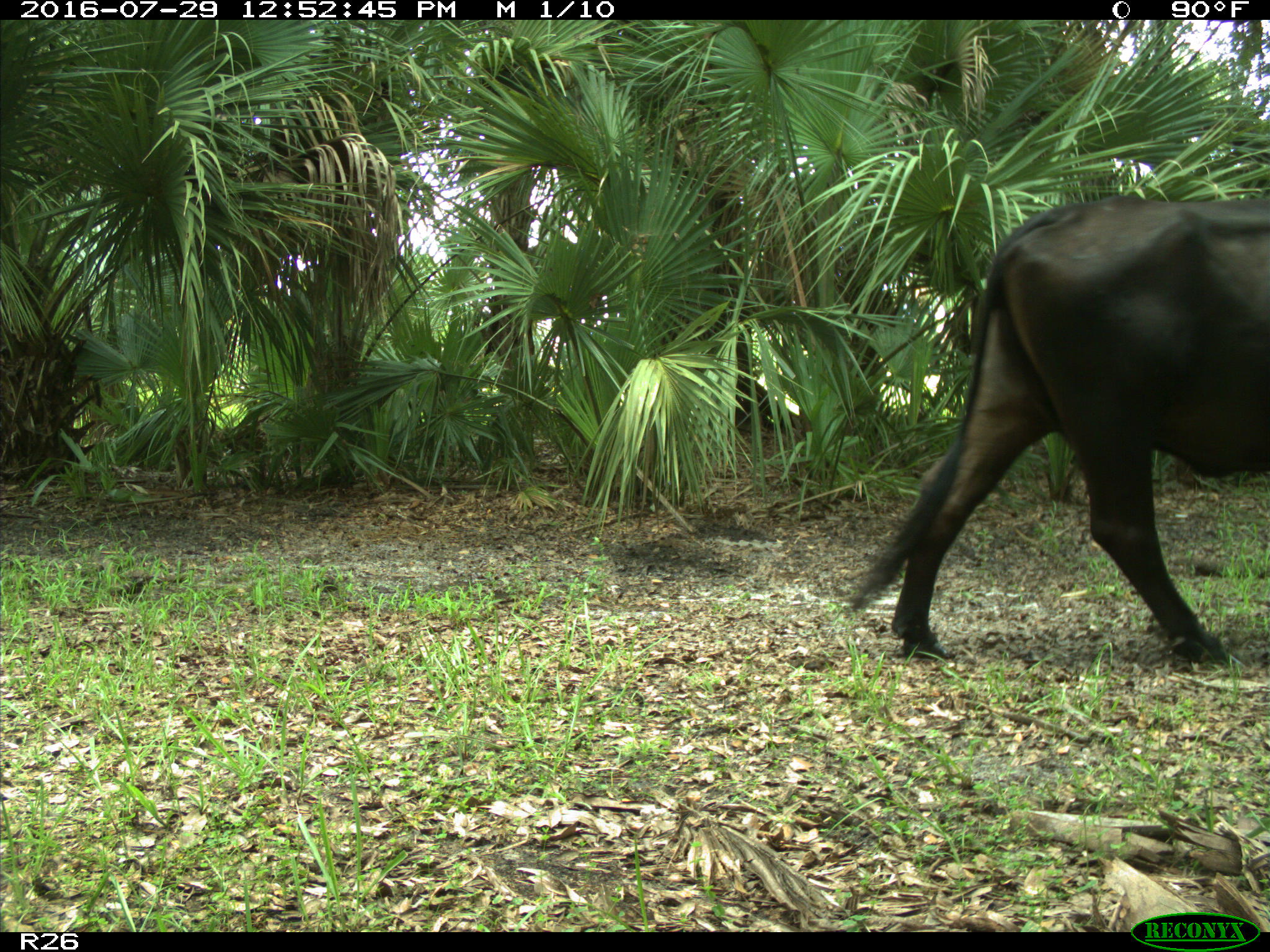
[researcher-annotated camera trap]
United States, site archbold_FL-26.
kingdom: Animalia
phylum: Chordata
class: Mammalia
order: Artiodactyla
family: Bovidae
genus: Bos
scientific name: Bos taurus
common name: domestic cow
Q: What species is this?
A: Bos taurus (domestic cow).